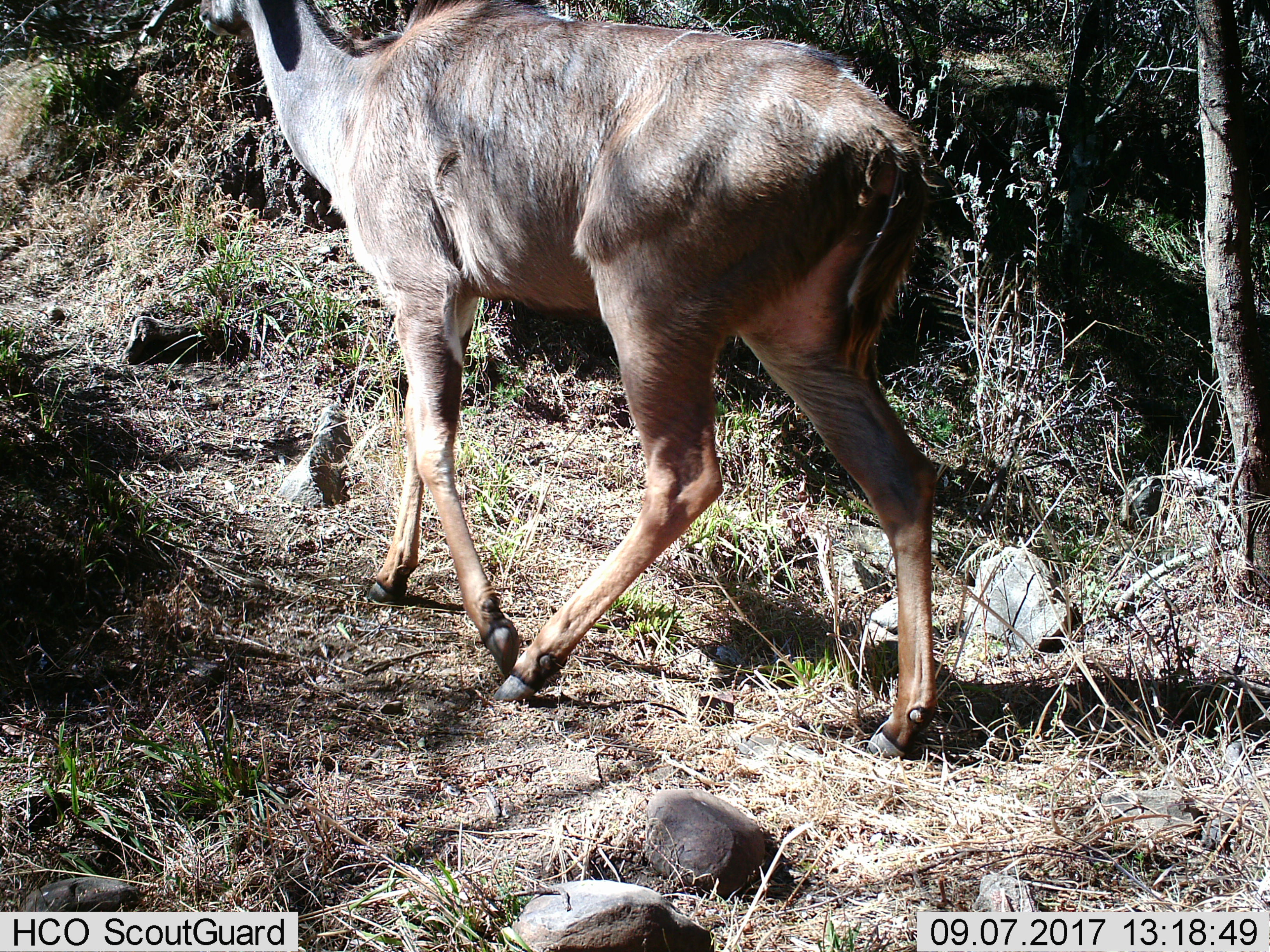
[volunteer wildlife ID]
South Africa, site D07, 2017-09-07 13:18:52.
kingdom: Animalia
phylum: Chordata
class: Mammalia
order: Artiodactyla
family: Bovidae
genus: Tragelaphus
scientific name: Tragelaphus strepsiceros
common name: greater kudu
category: kudu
Kudu (greater kudu) (Tragelaphus strepsiceros), count 1. Behavior (volunteer vote fractions): standing 0%, resting 0%, moving 100%, interacting 0%. Young present (vote fraction): 0%. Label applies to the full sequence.